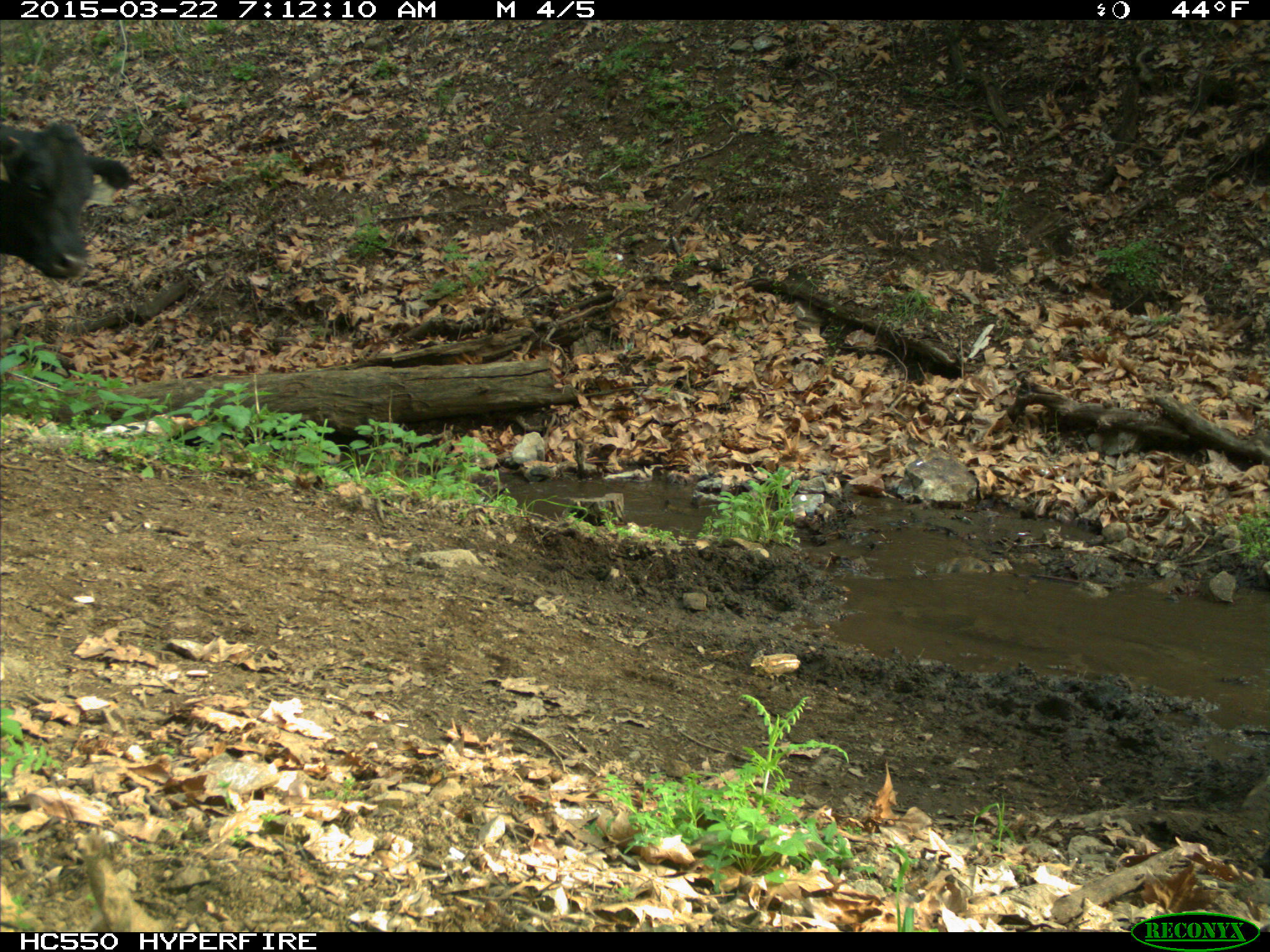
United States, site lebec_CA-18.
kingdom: Animalia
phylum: Chordata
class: Mammalia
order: Artiodactyla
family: Bovidae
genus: Bos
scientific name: Bos taurus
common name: domestic cow